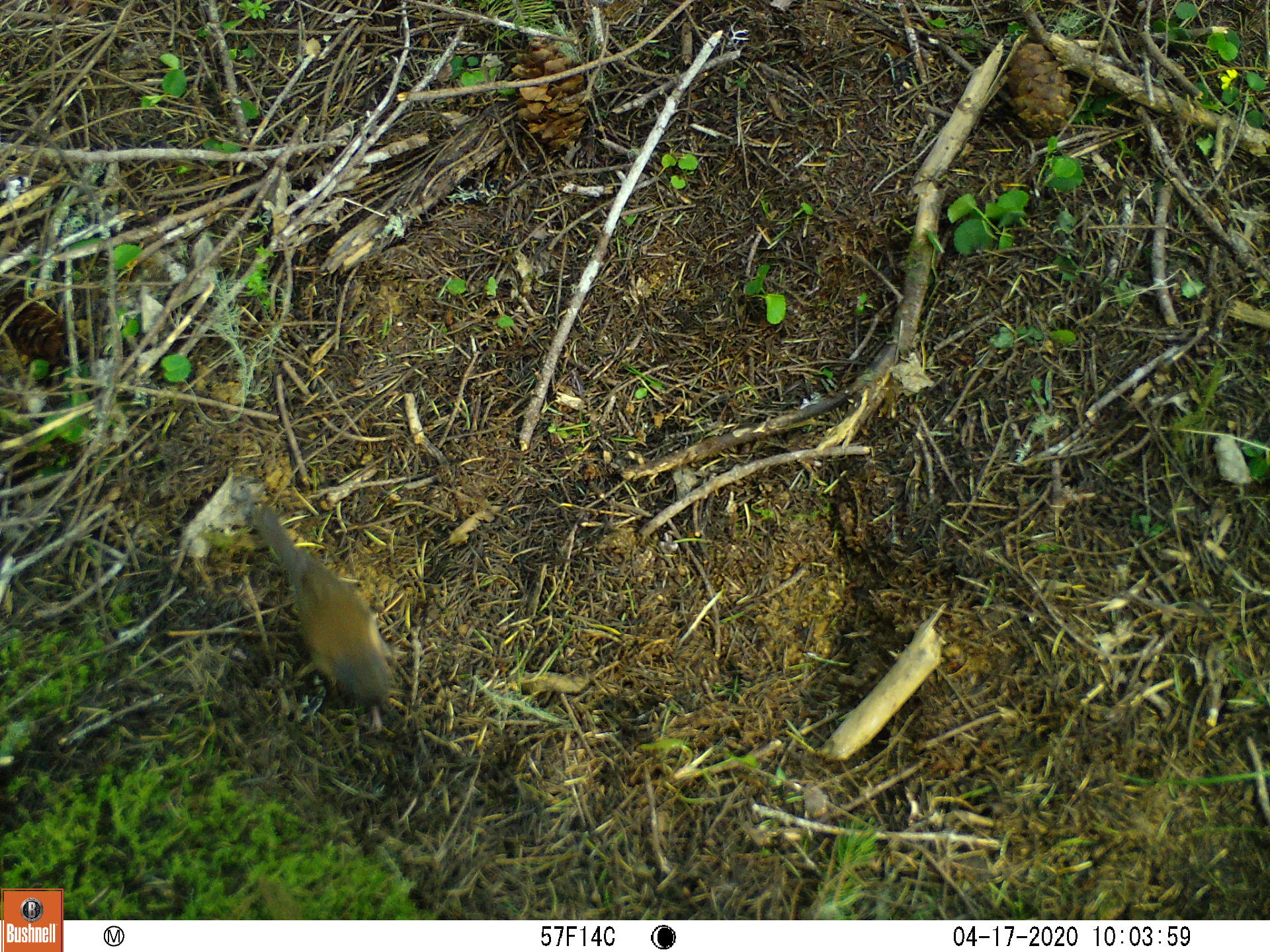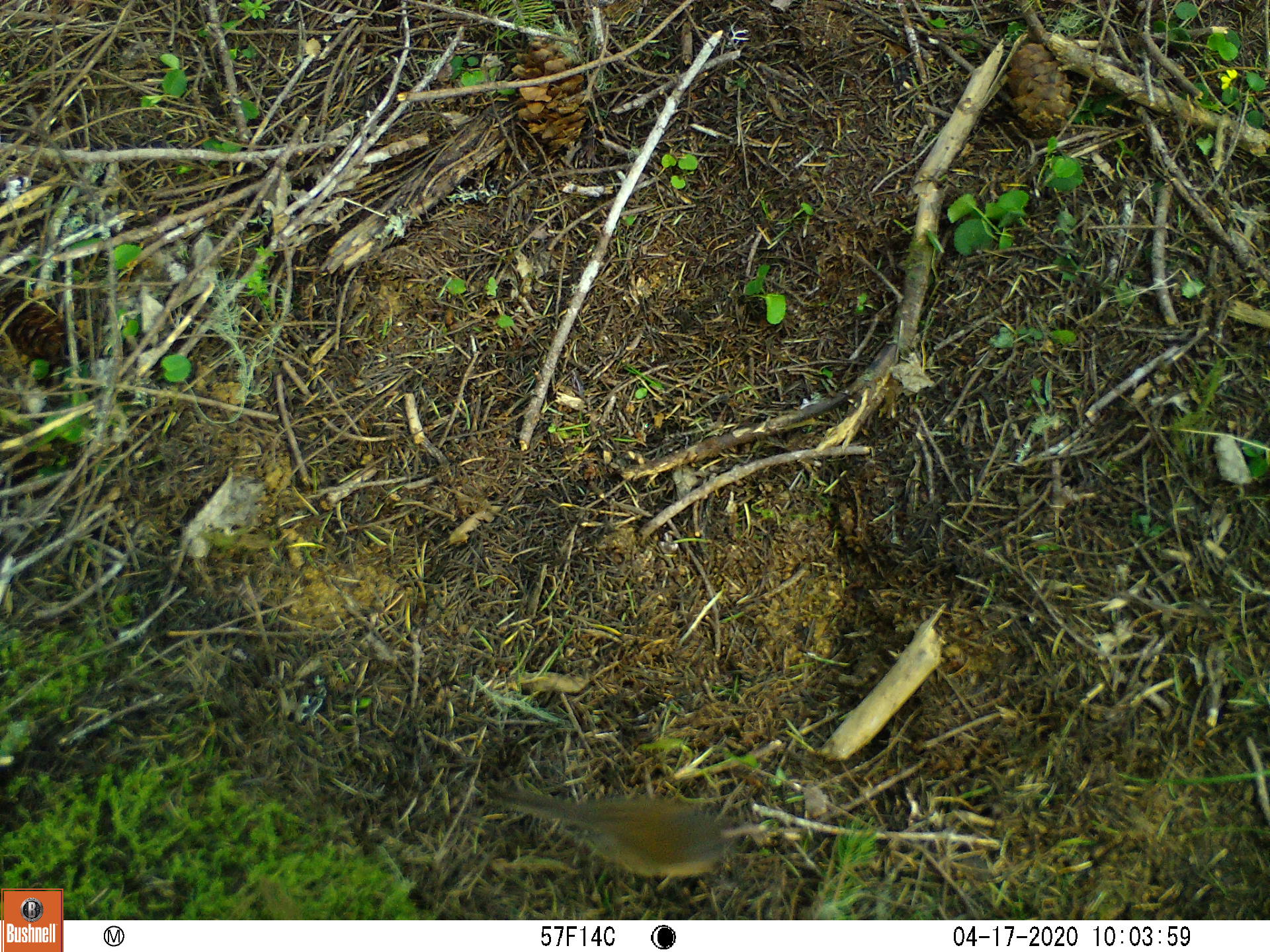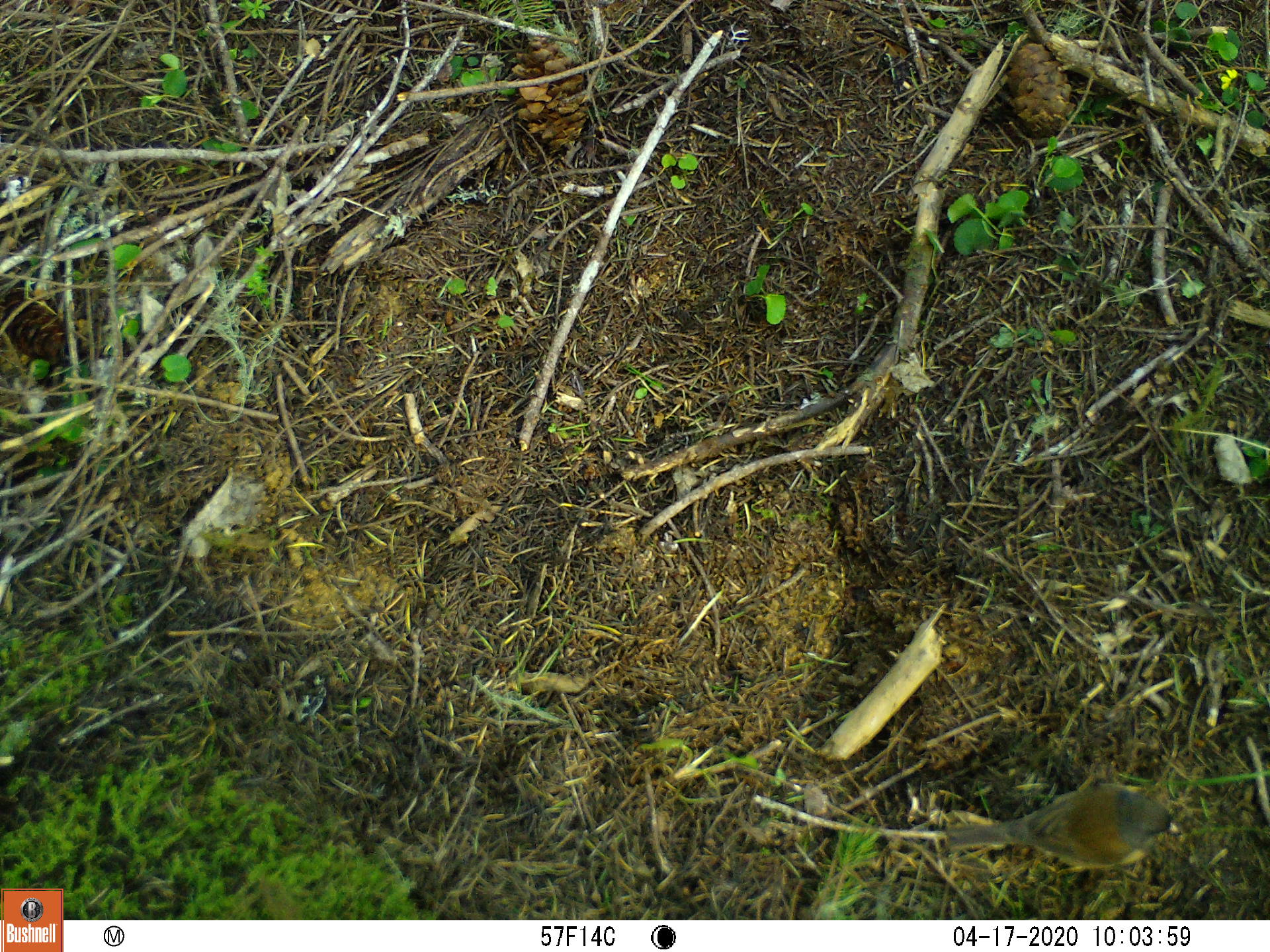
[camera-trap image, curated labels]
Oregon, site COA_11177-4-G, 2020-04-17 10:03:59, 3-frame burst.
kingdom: Animalia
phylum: Chordata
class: Aves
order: Passeriformes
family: Passerellidae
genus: Junco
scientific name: Junco hyemalis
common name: dark-eyed junco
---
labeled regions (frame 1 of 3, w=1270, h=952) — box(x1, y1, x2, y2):
dark-eyed junco: box(246, 496, 399, 725)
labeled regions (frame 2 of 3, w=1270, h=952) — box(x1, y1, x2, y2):
dark-eyed junco: box(479, 767, 745, 887)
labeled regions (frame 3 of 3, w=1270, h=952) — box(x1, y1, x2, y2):
dark-eyed junco: box(934, 784, 1183, 880)